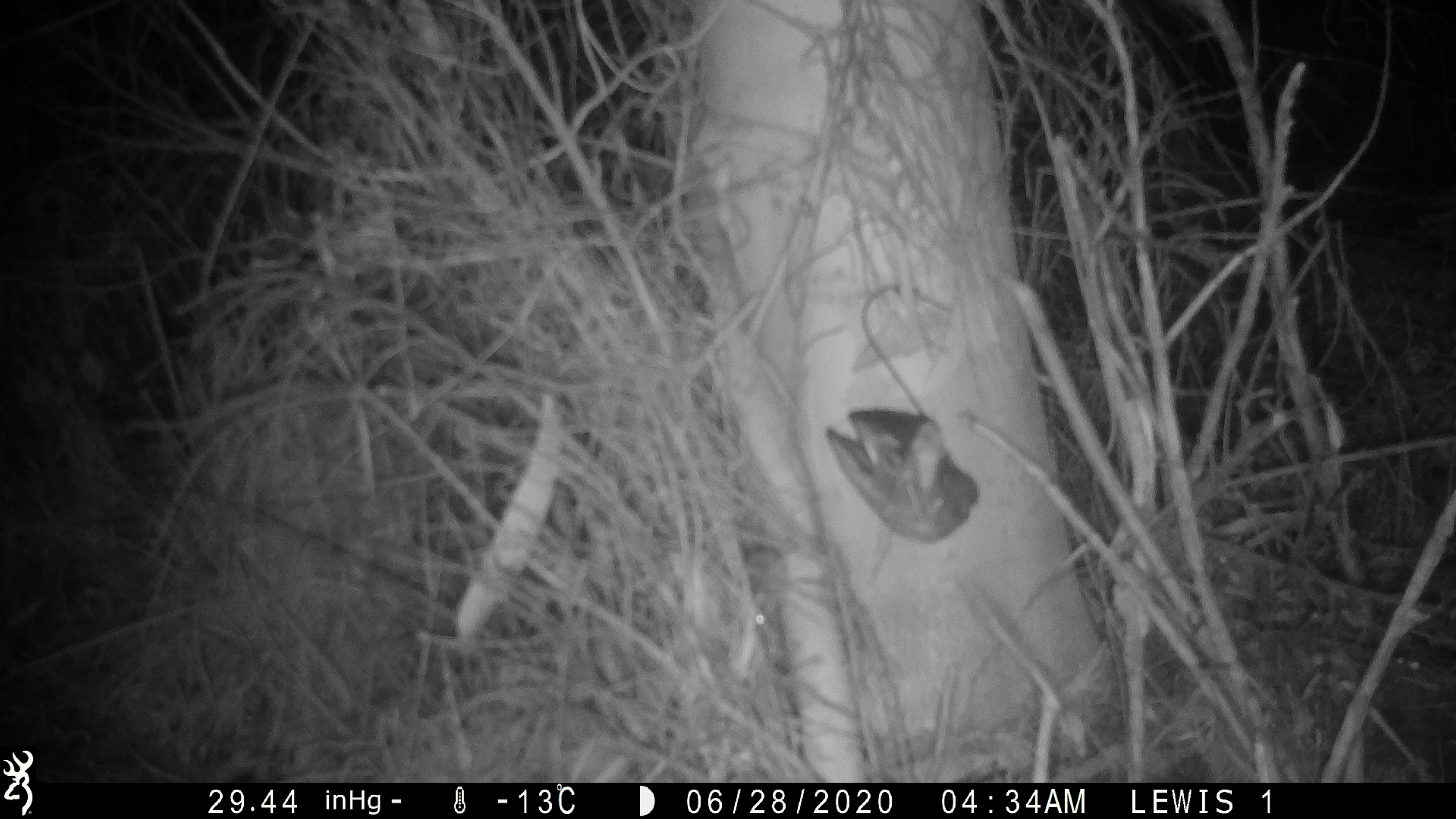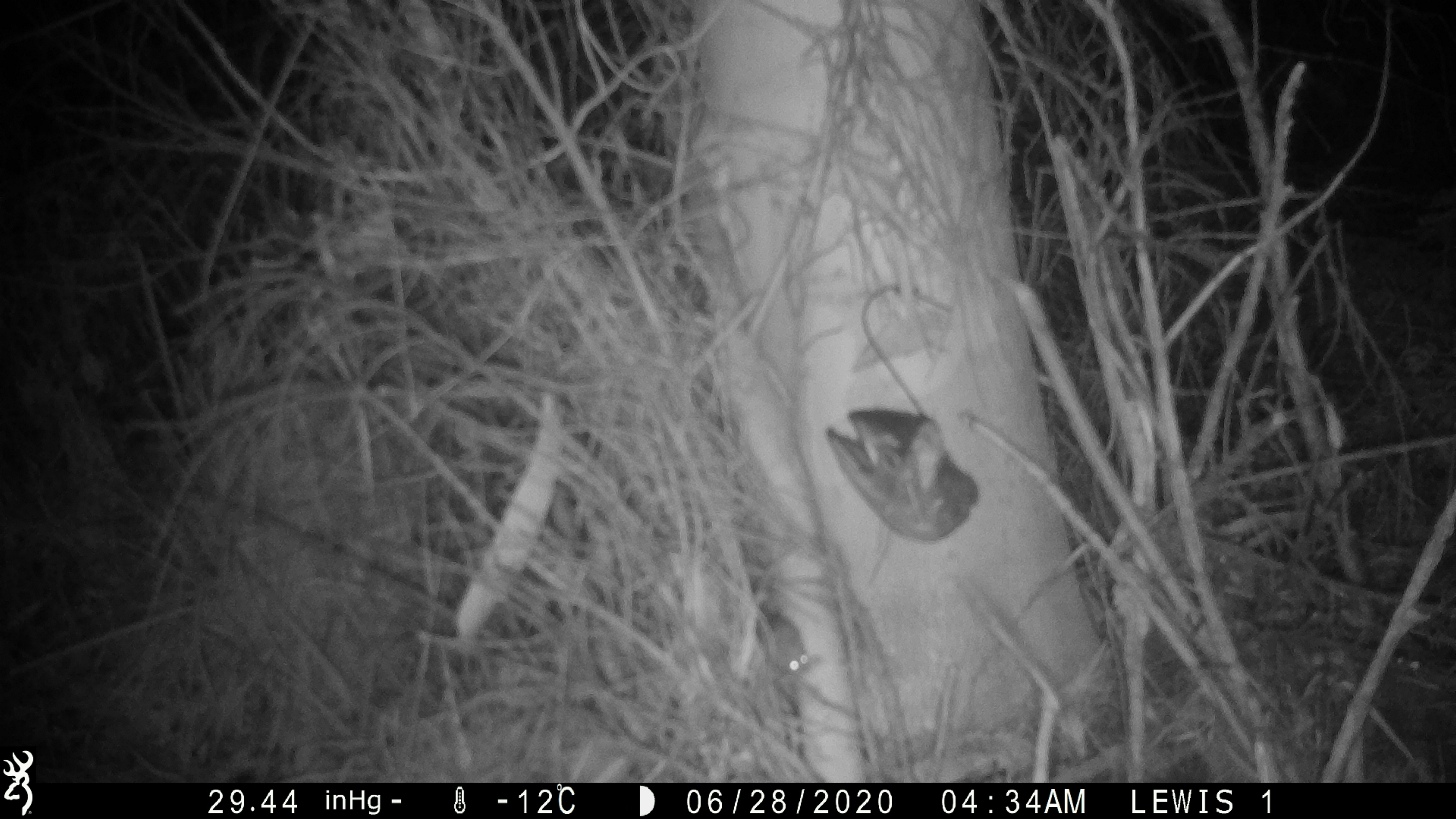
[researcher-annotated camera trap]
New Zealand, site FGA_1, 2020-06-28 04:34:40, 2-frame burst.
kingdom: Animalia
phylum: Chordata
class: Mammalia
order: Rodentia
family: Muridae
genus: Mus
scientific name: Mus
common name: mouse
Mouse (Mus).